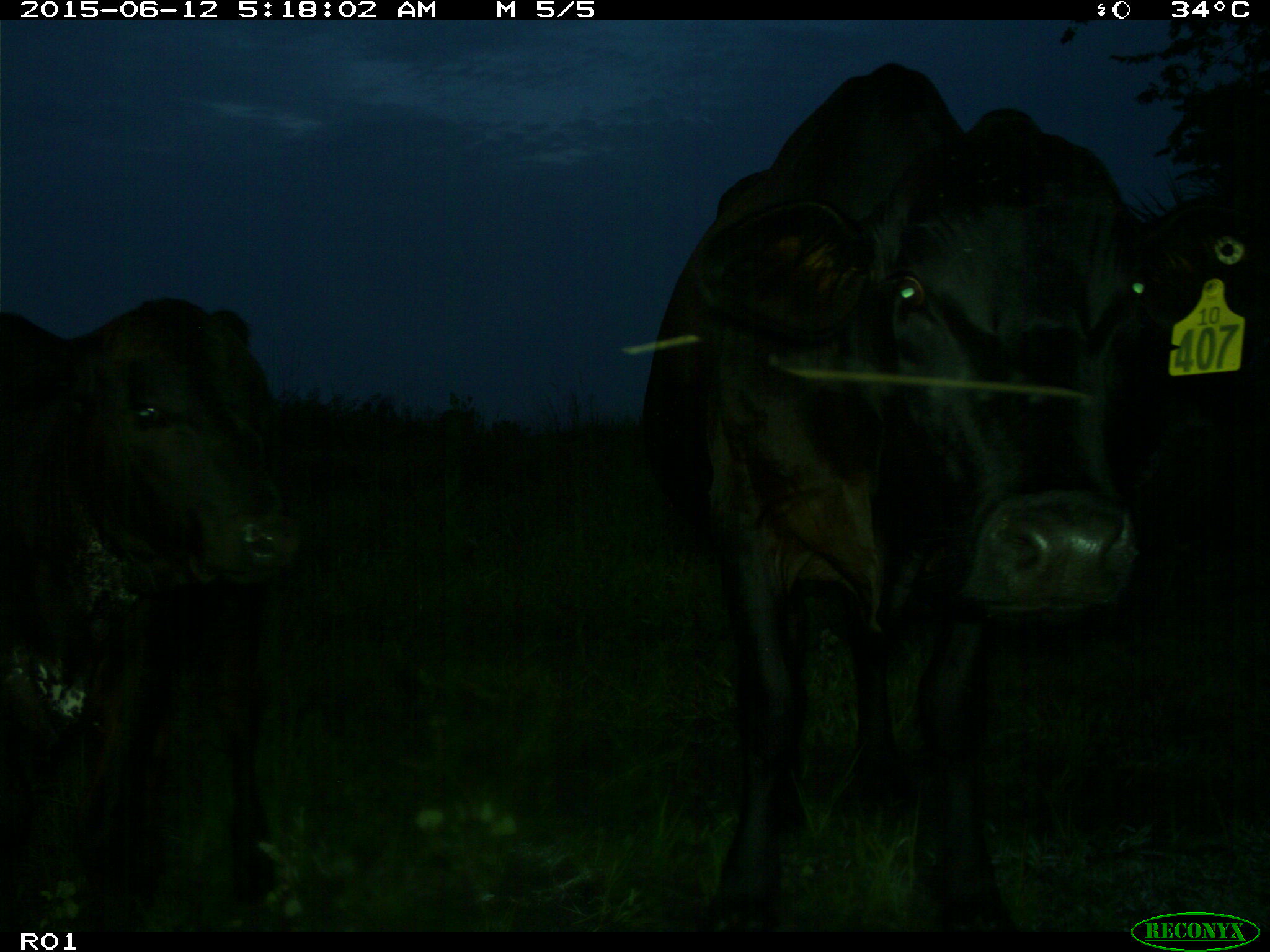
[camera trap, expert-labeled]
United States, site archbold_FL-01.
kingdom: Animalia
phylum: Chordata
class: Mammalia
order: Artiodactyla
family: Bovidae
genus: Bos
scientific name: Bos taurus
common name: domestic cow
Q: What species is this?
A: Bos taurus (domestic cow).